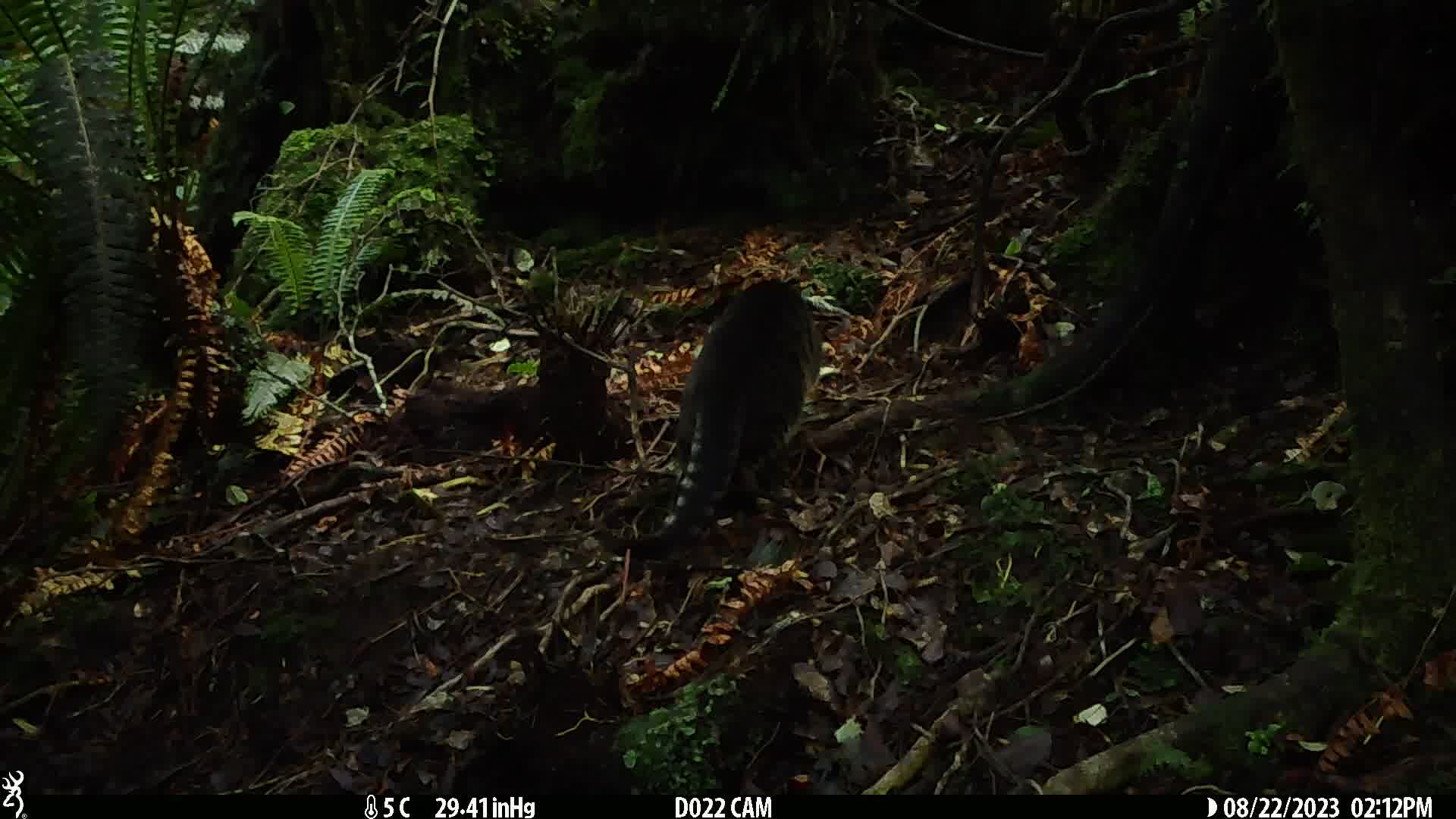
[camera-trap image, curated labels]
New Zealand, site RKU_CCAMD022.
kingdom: Animalia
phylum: Chordata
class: Mammalia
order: Carnivora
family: Felidae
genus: Felis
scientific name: Felis catus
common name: domestic cat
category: cat